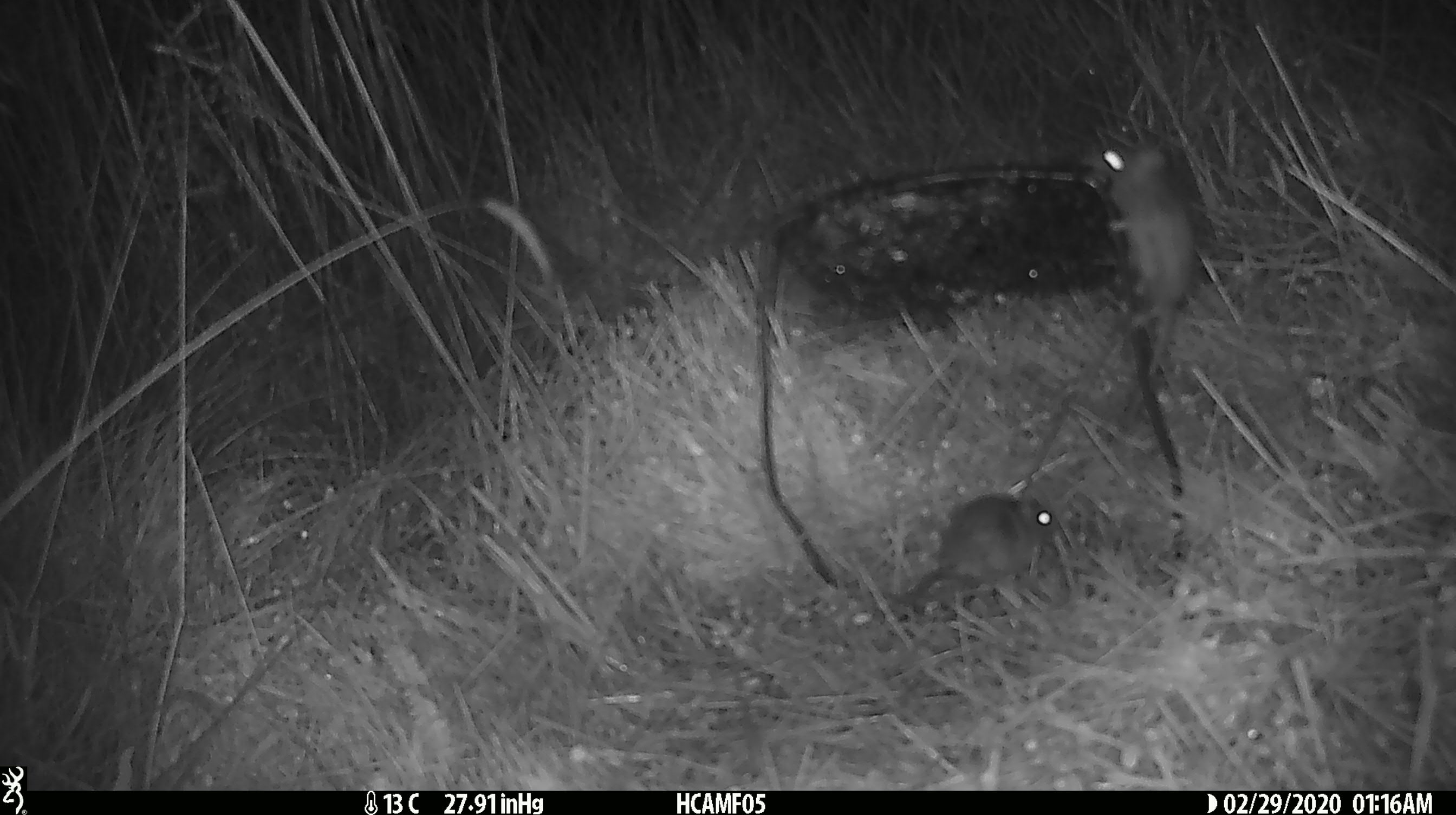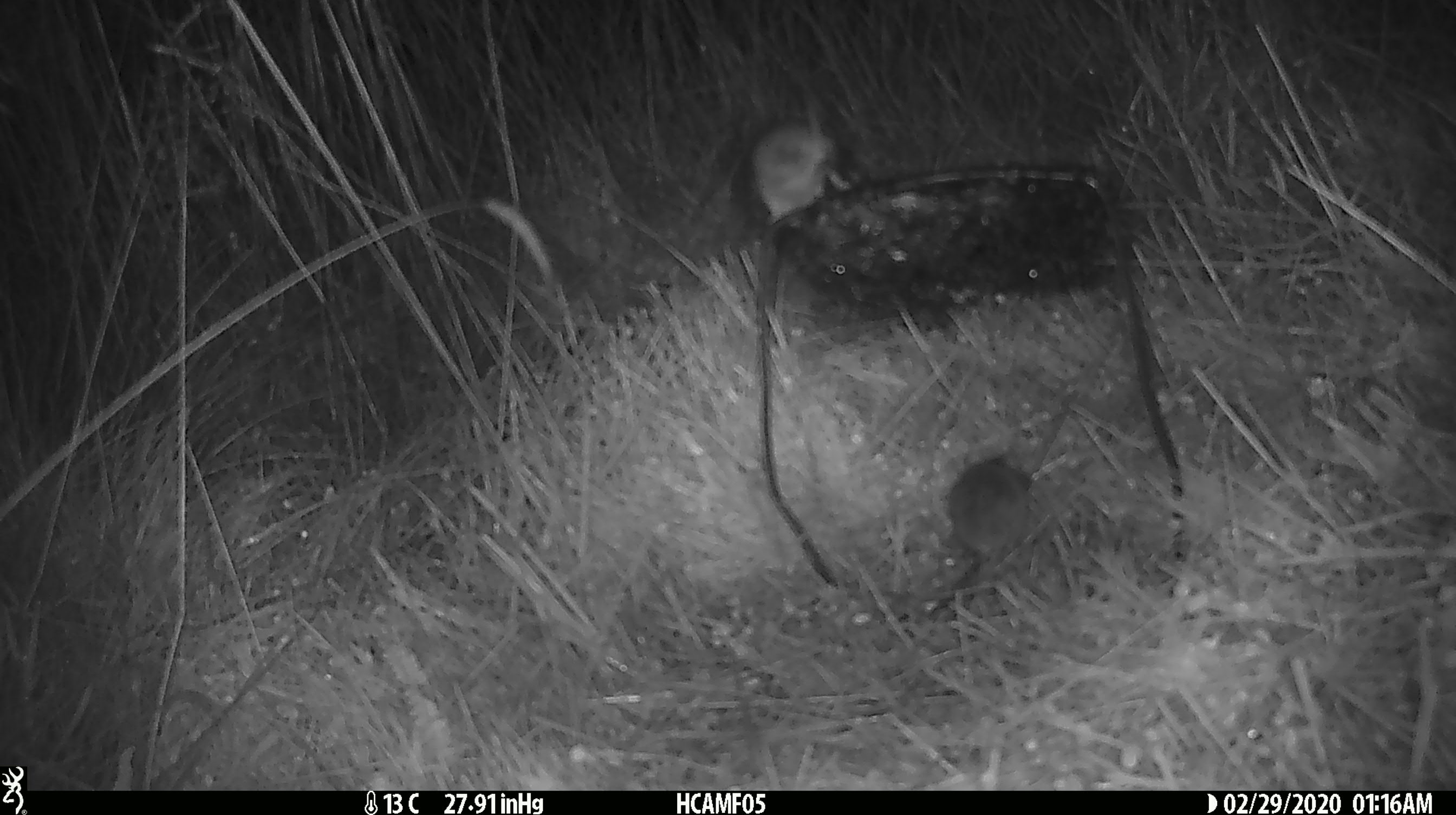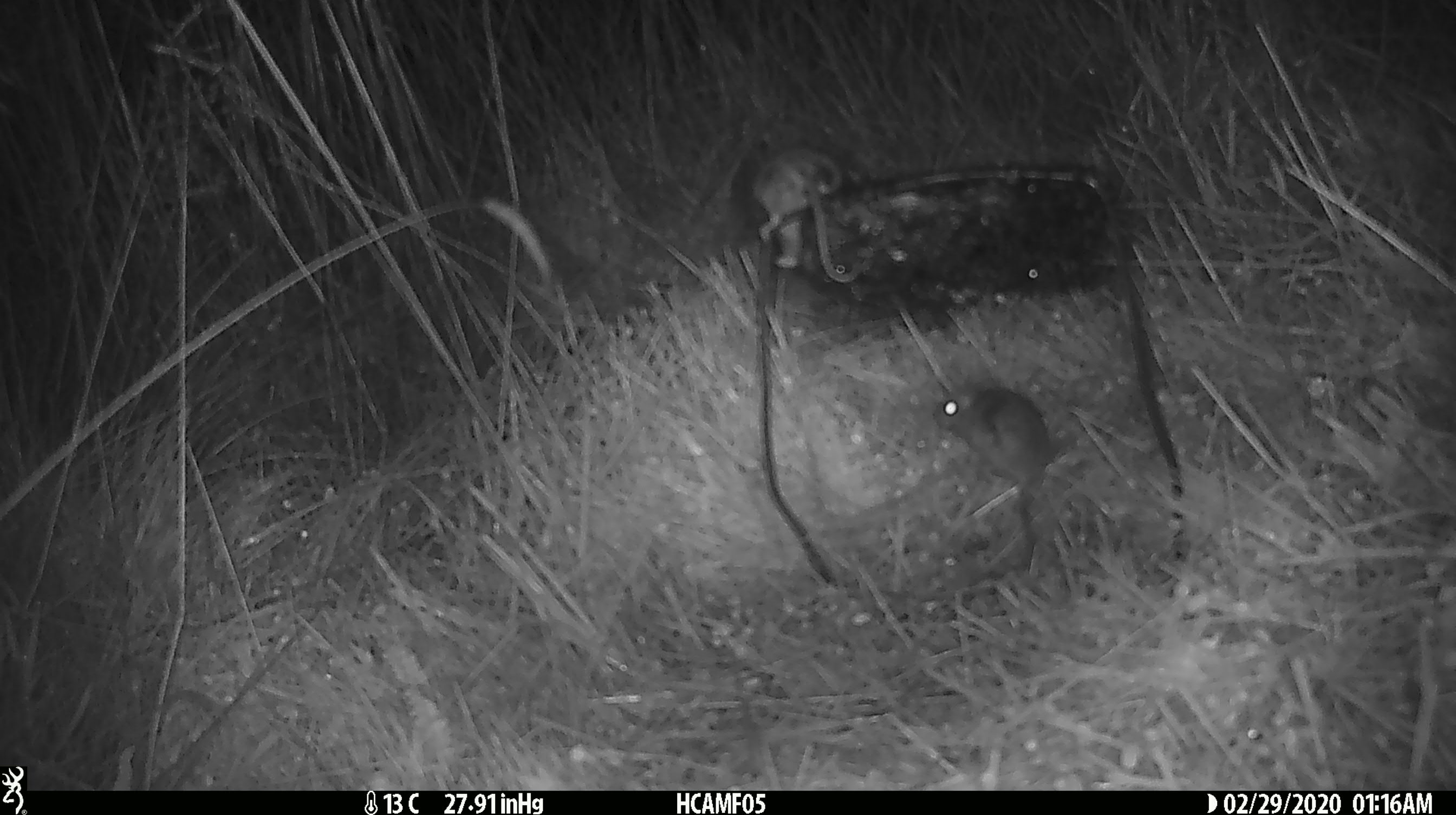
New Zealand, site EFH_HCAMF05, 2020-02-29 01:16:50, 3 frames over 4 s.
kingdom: Animalia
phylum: Chordata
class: Mammalia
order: Rodentia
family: Muridae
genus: Mus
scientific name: Mus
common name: mouse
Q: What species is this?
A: Mouse (Mus).